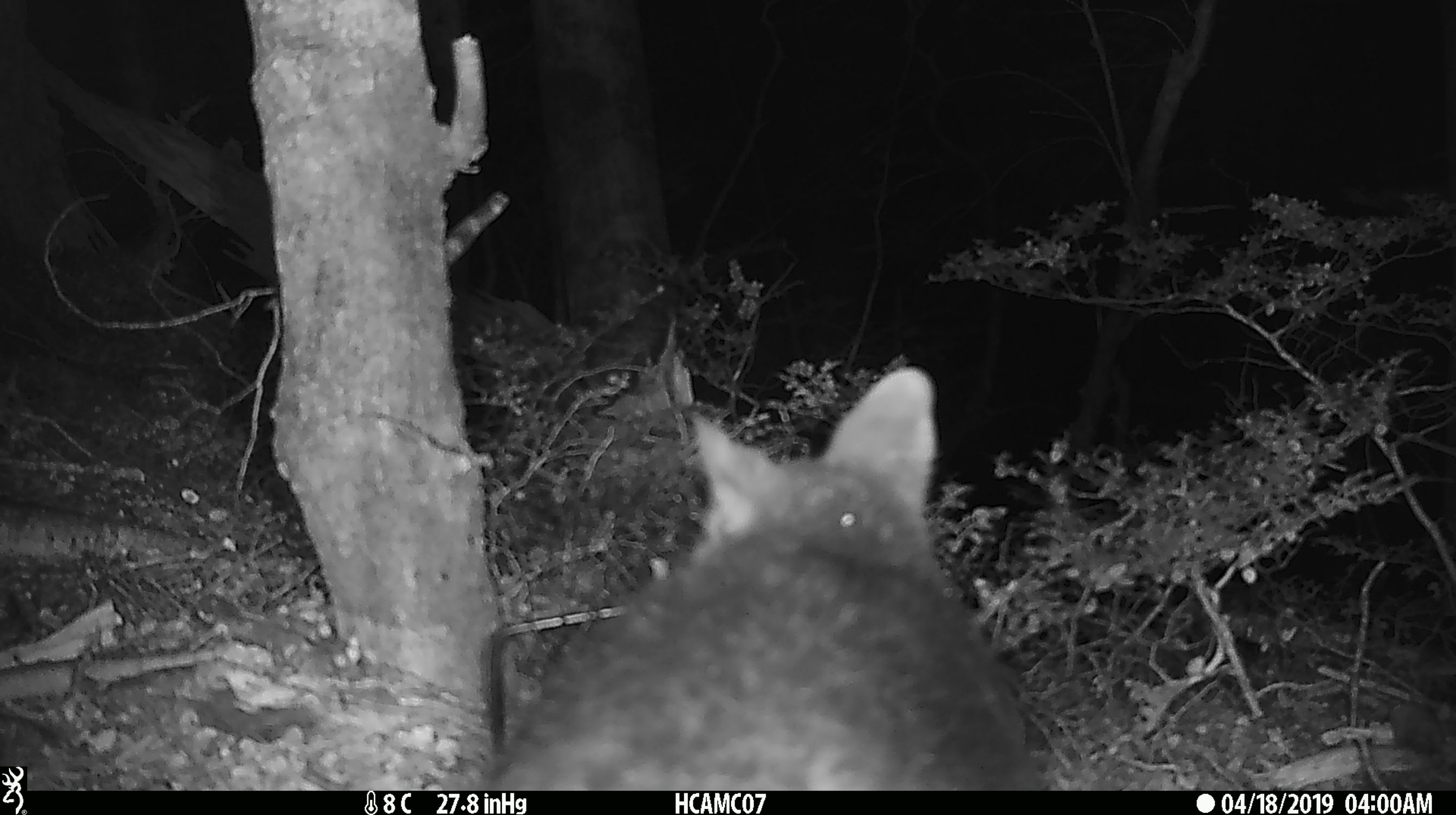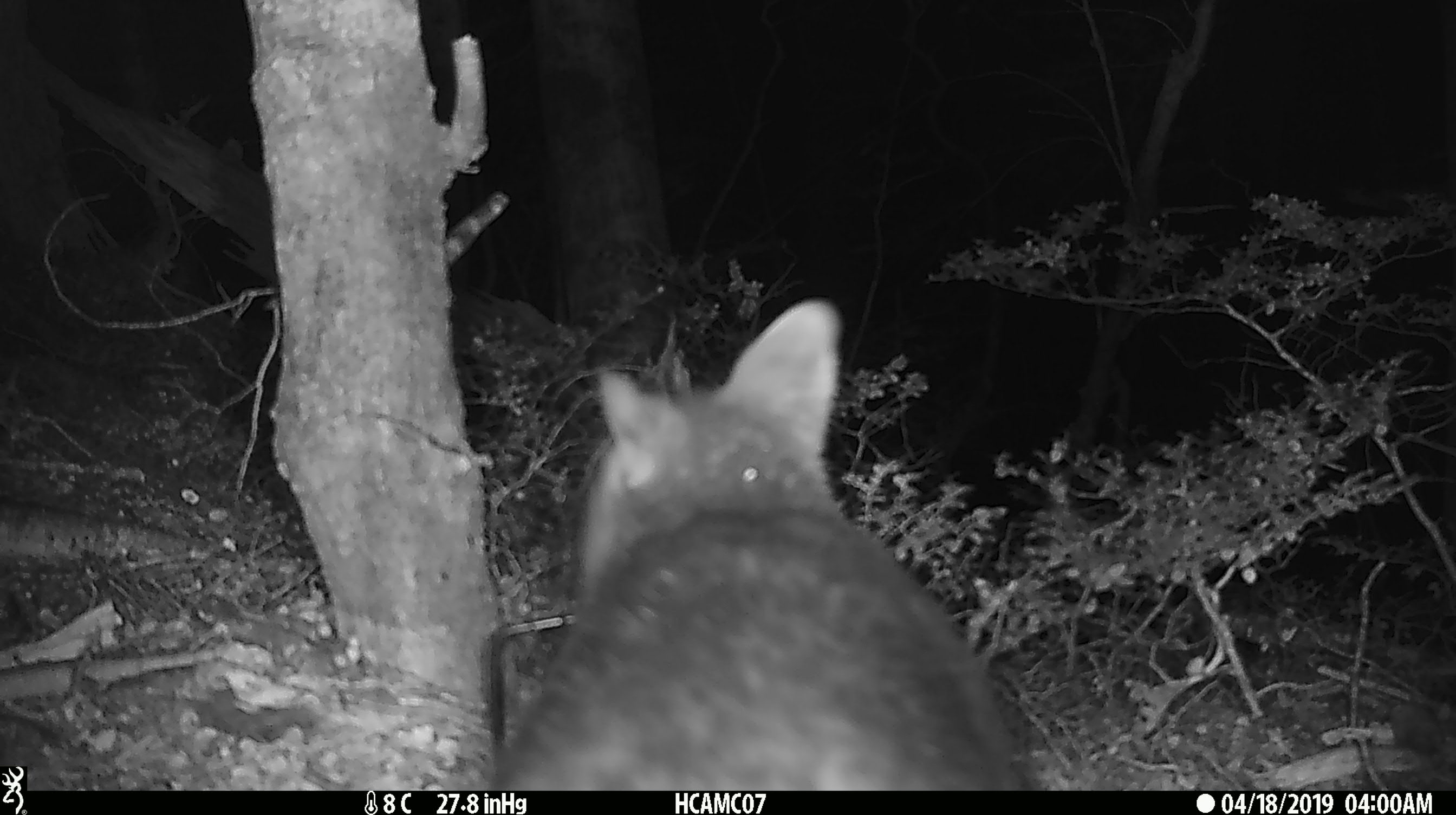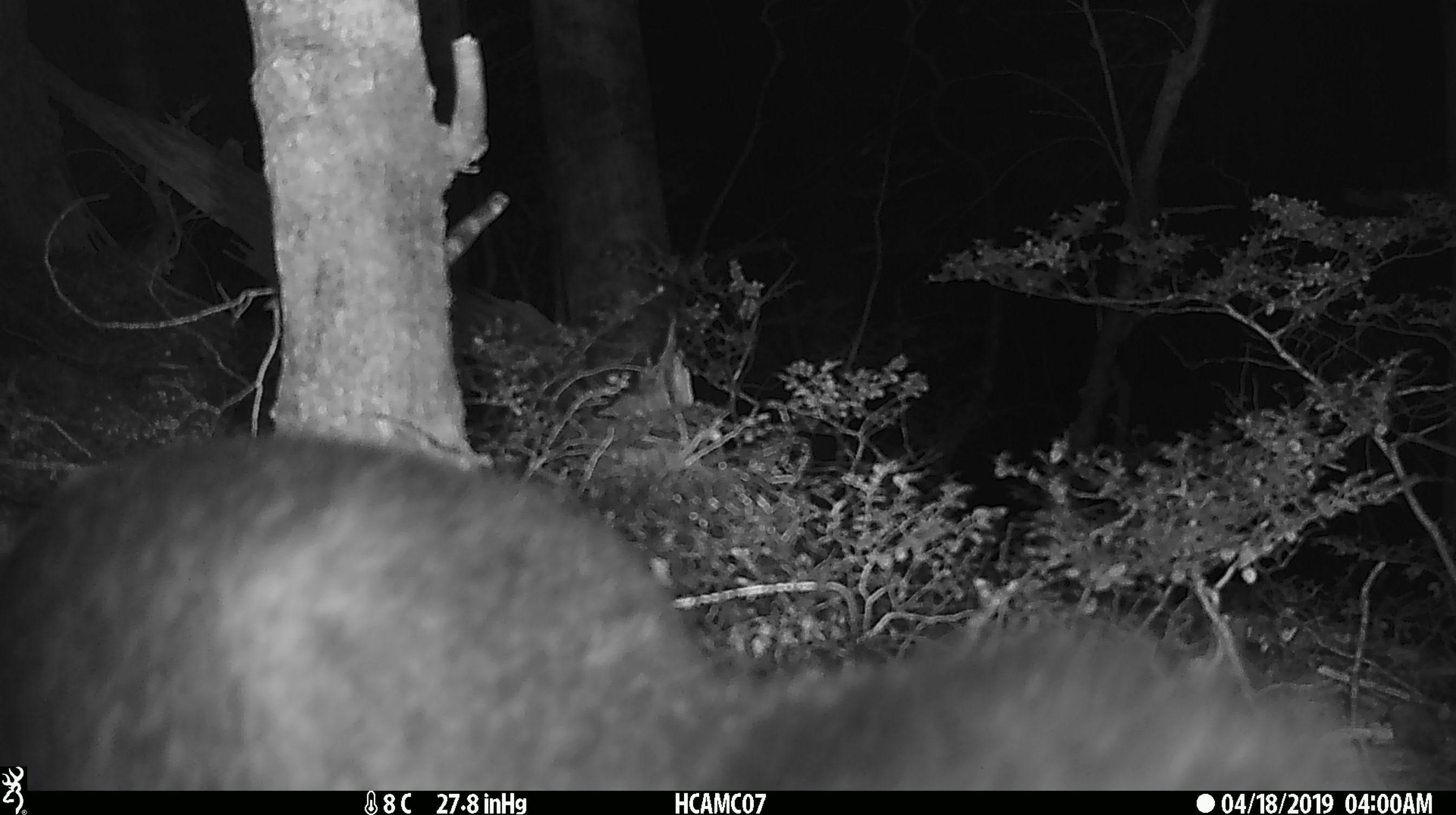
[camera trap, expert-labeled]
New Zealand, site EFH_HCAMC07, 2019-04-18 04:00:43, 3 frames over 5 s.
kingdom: Animalia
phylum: Chordata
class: Mammalia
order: Diprotodontia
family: Phalangeridae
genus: Trichosurus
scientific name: Trichosurus vulpecula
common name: common brushtail possum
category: possum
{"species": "possum (common brushtail possum) (Trichosurus vulpecula)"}